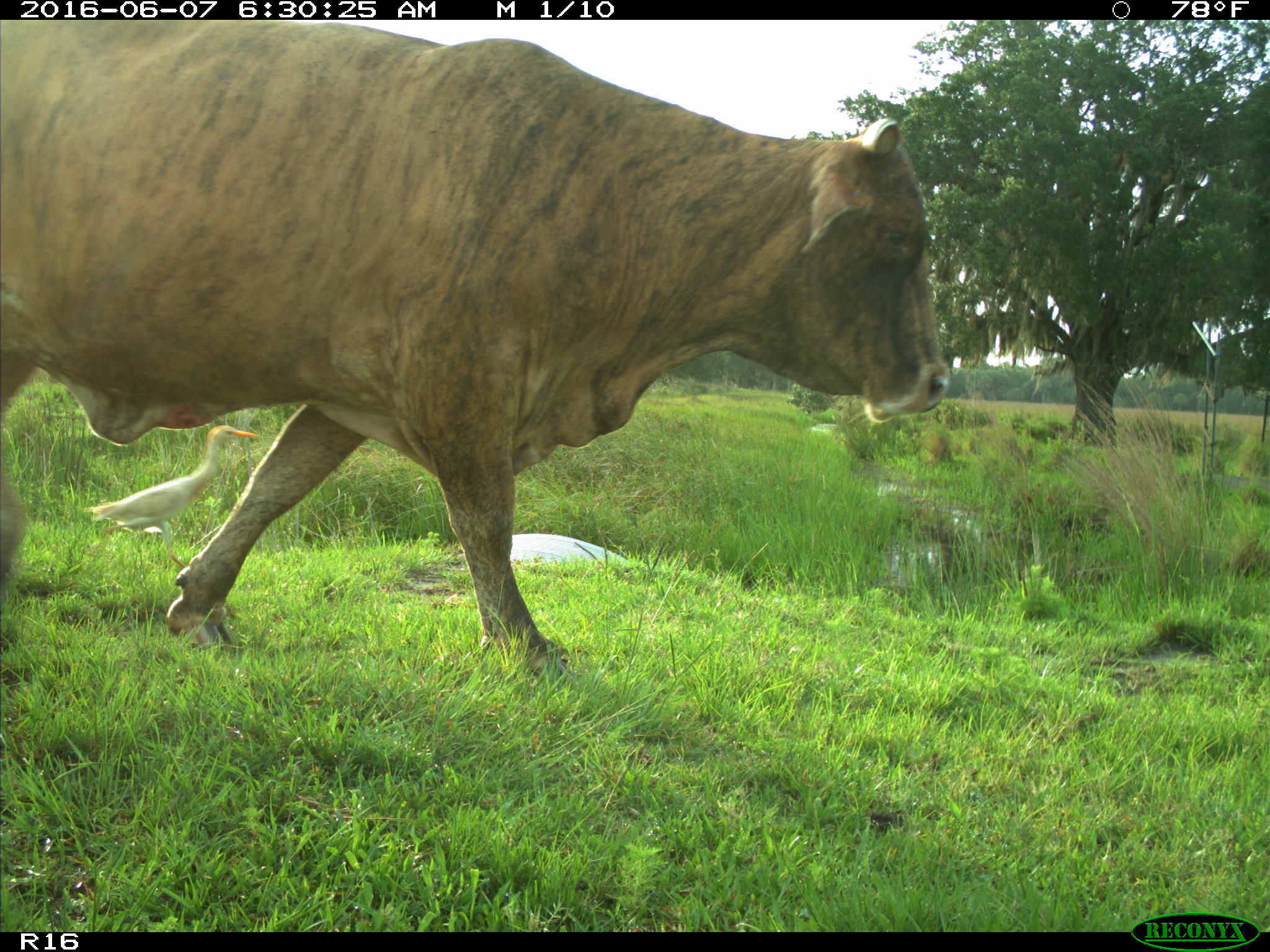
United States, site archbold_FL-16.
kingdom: Animalia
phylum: Chordata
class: Mammalia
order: Artiodactyla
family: Bovidae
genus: Bos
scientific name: Bos taurus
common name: domestic cow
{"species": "Bos taurus (domestic cow)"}